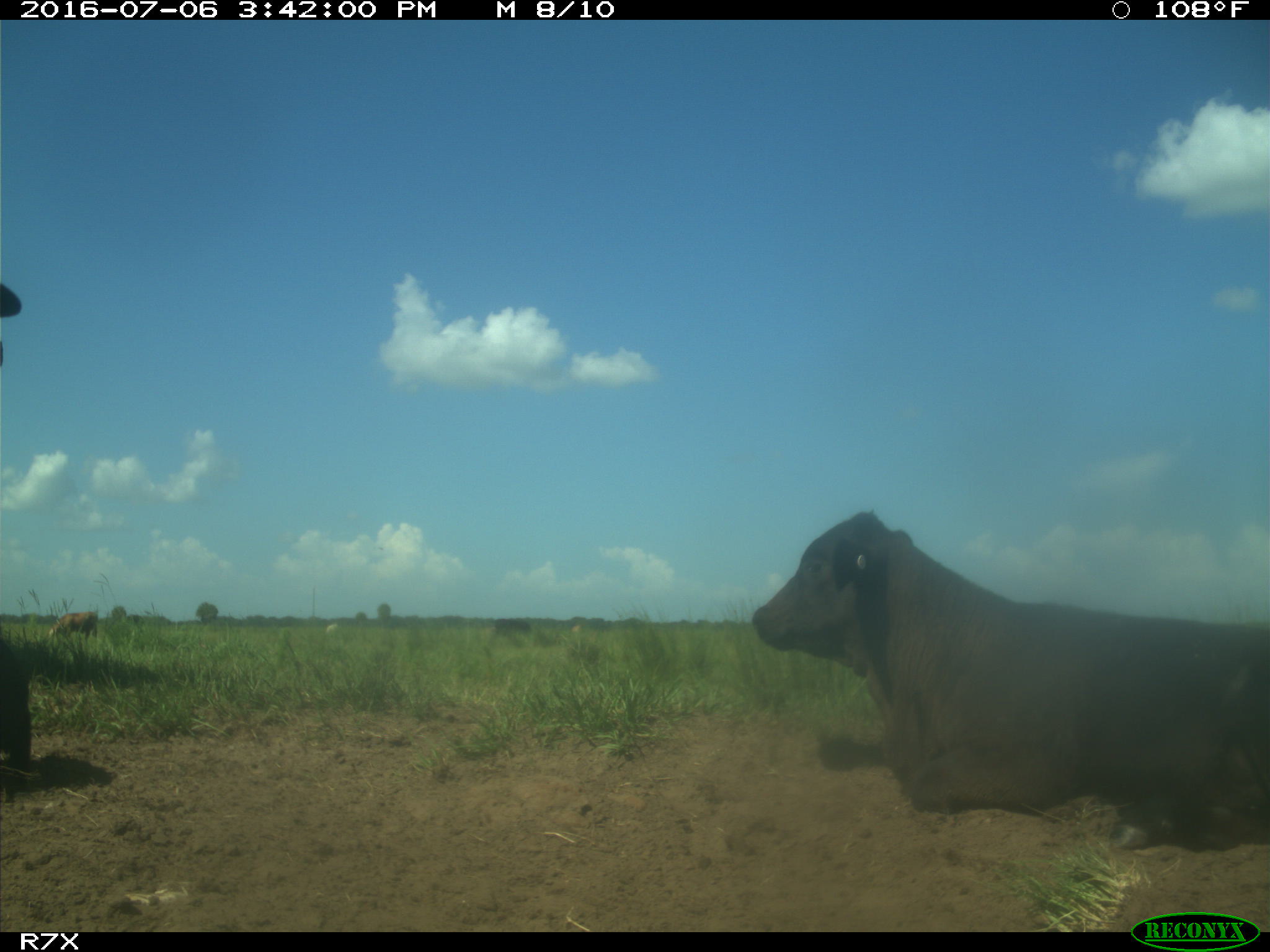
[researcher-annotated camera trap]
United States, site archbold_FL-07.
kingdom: Animalia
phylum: Chordata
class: Mammalia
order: Artiodactyla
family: Bovidae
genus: Bos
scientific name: Bos taurus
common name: domestic cow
Bos taurus (domestic cow).